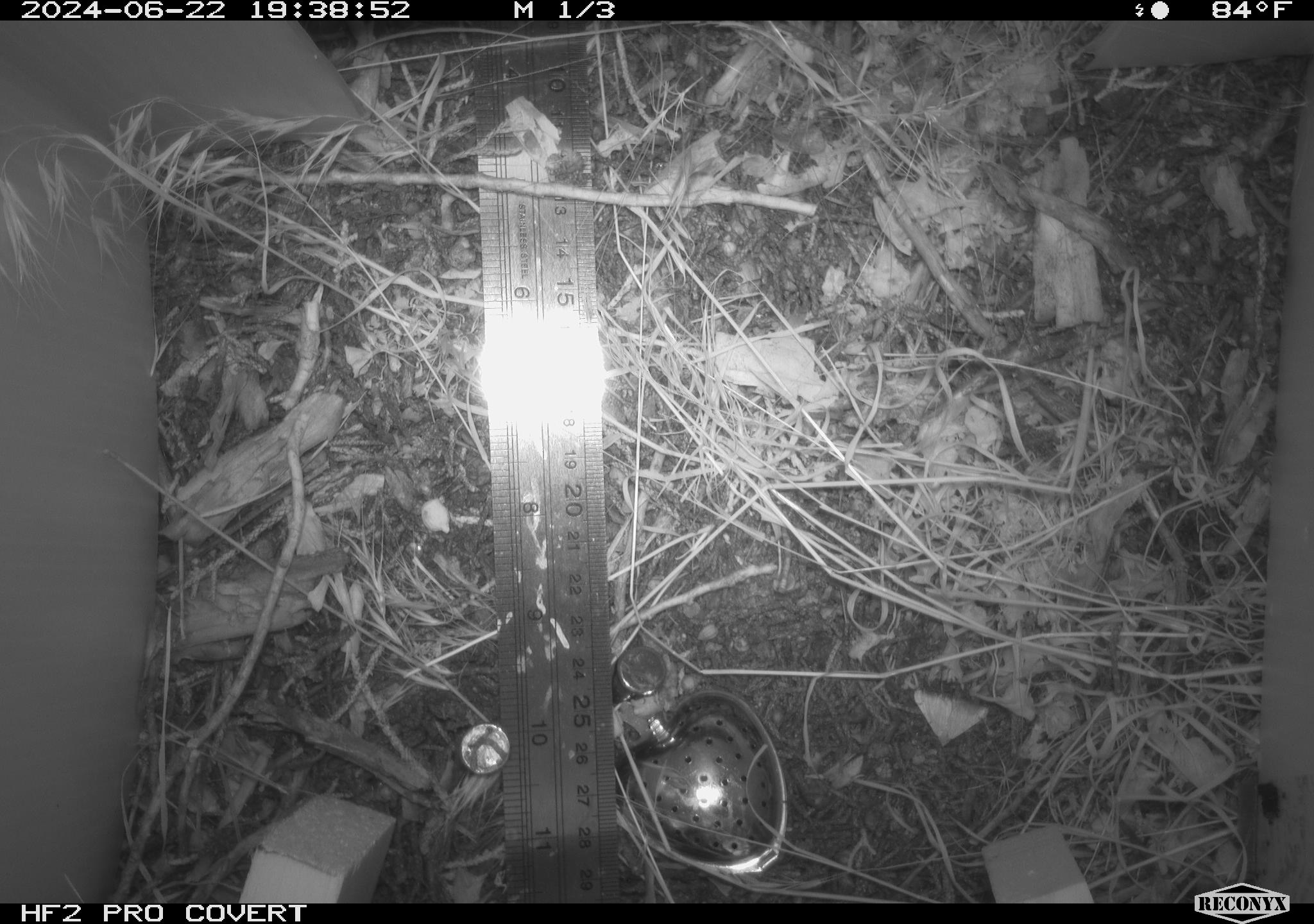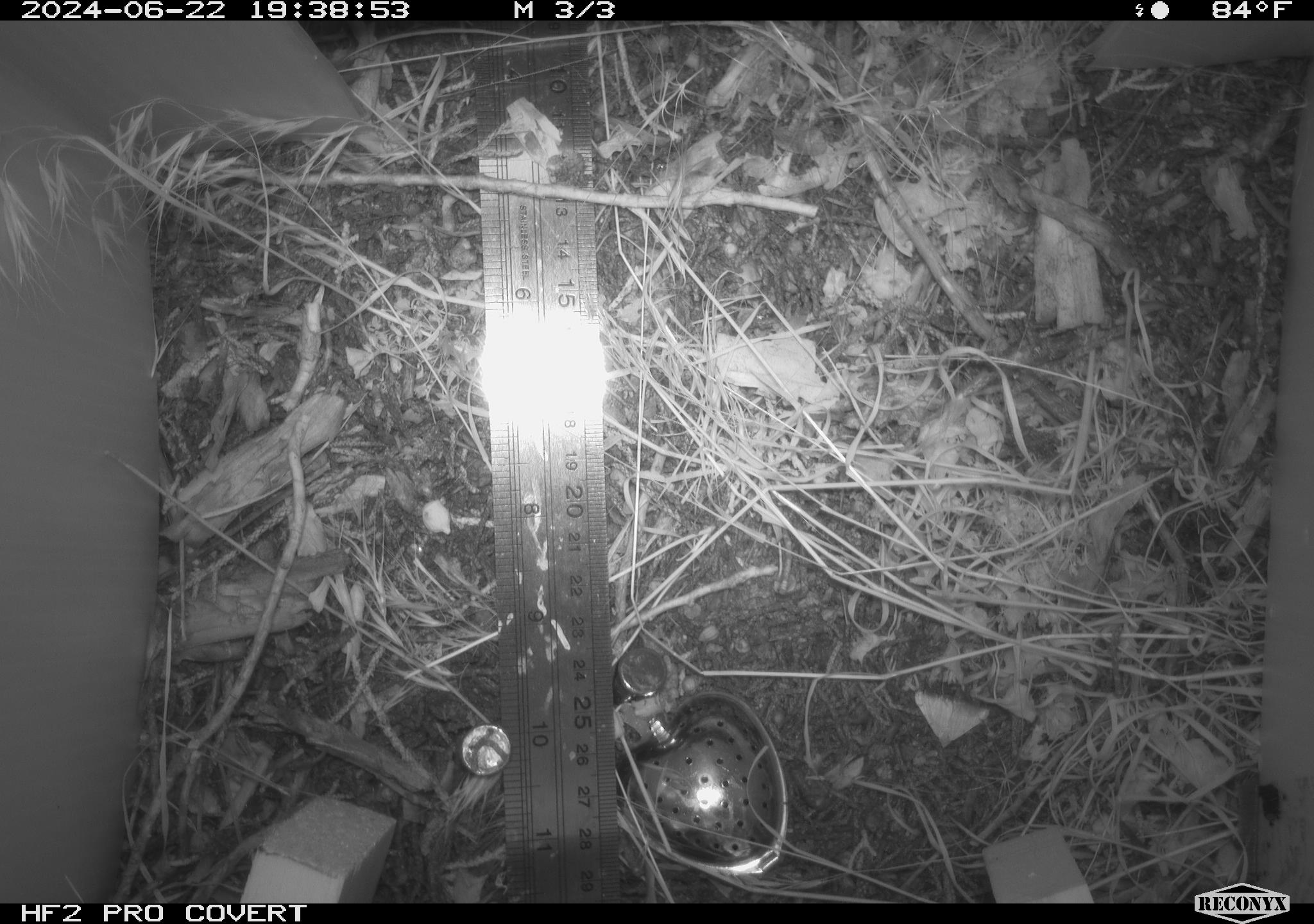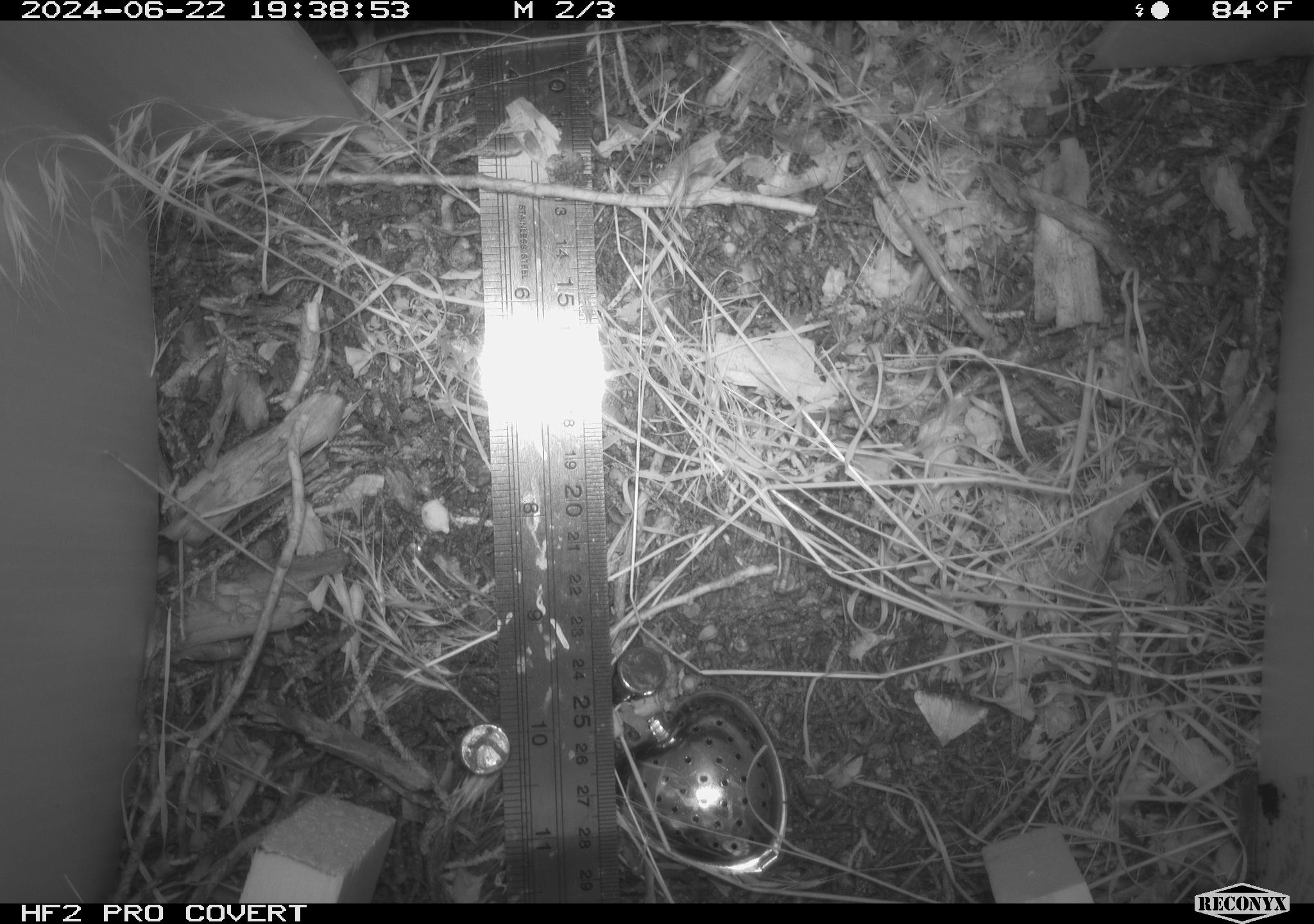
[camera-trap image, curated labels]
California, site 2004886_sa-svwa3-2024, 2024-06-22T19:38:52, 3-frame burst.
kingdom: Animalia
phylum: Arthropoda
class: Insecta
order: Lepidoptera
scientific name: Lepidoptera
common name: butterflies and moths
Butterflies and moths (Lepidoptera).